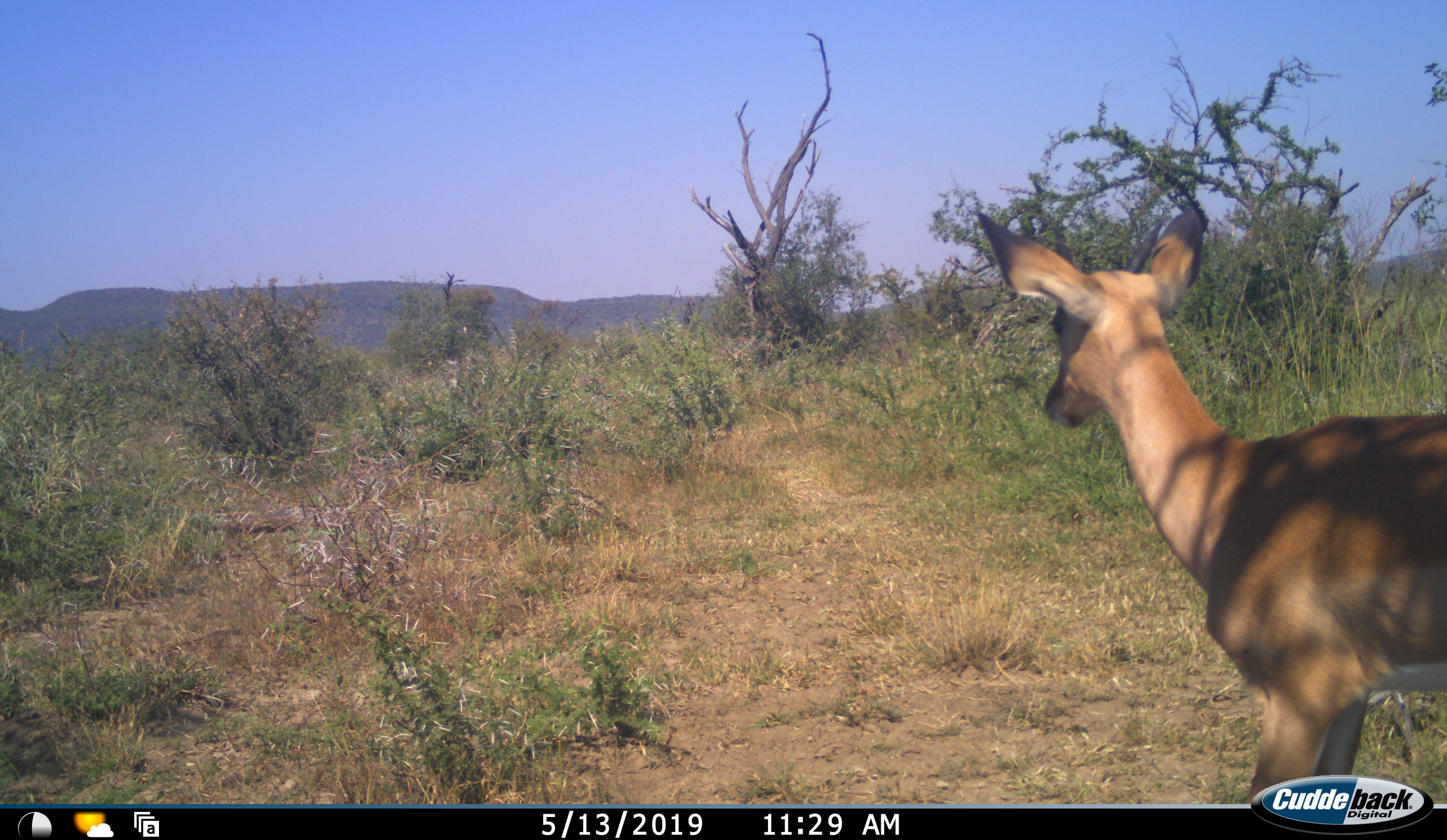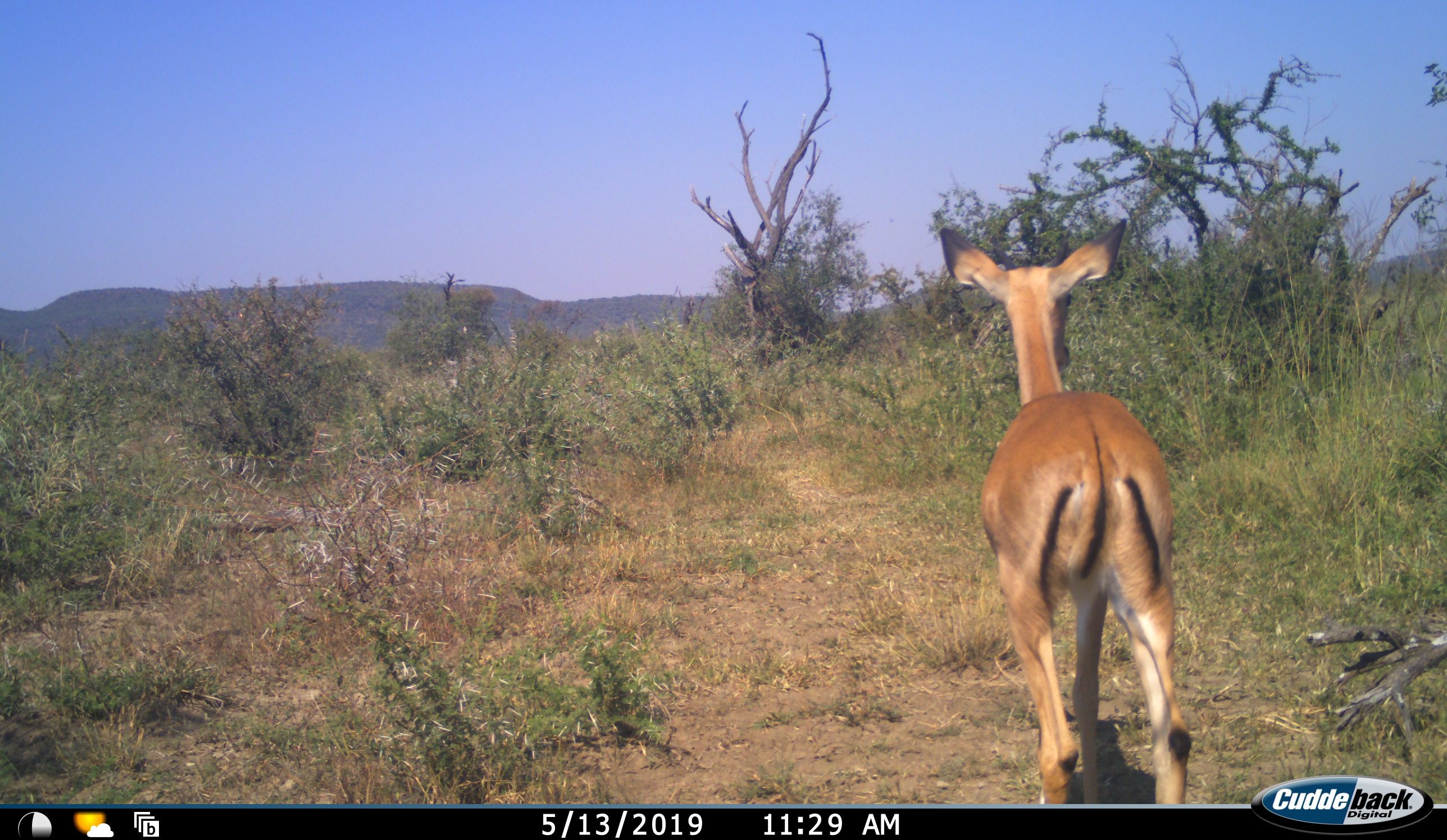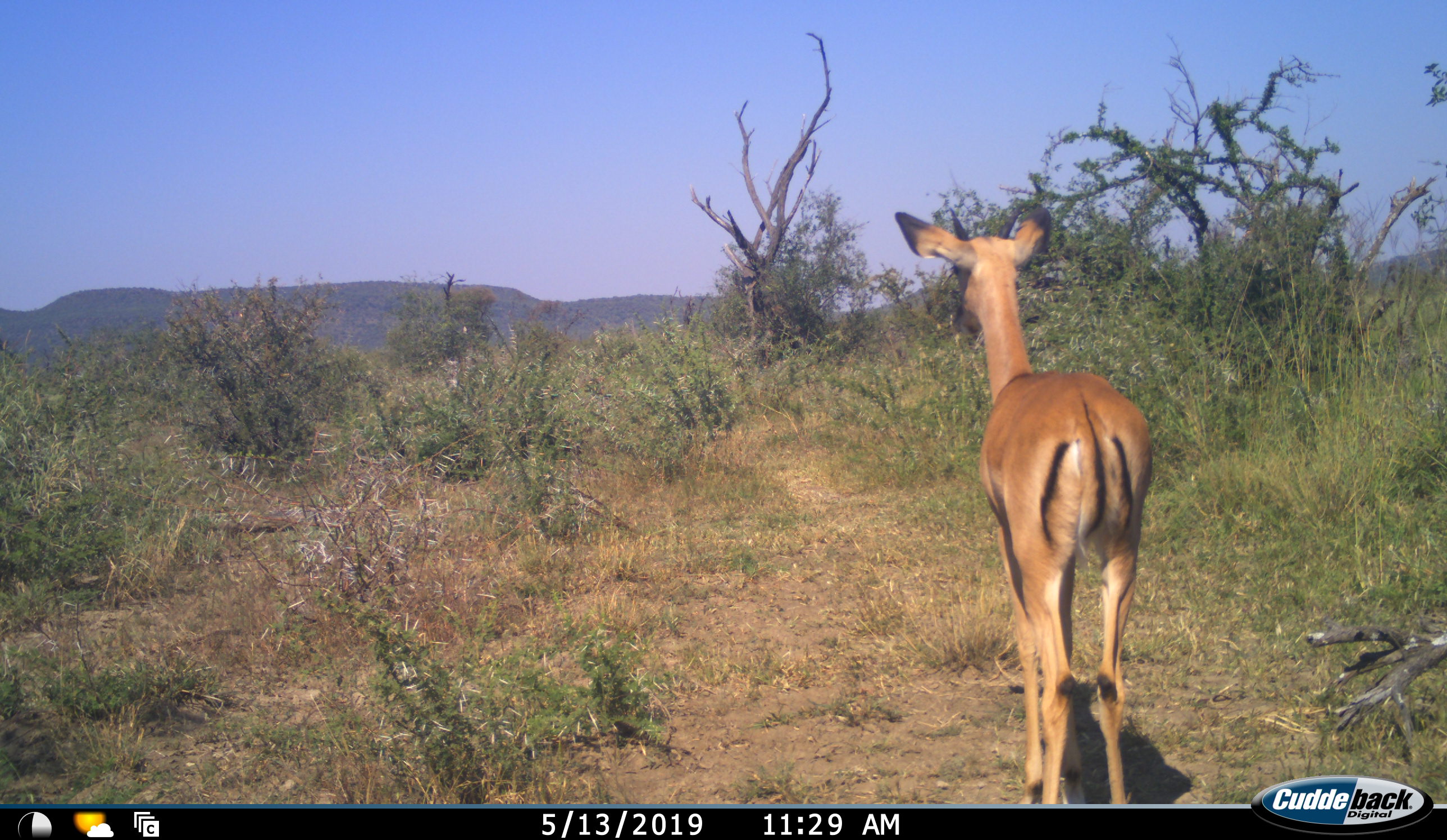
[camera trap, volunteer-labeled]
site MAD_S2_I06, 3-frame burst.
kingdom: Animalia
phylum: Chordata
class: Mammalia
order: Artiodactyla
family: Bovidae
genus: Aepyceros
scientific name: Aepyceros melampus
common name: impala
Impala (Aepyceros melampus), count 1. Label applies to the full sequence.